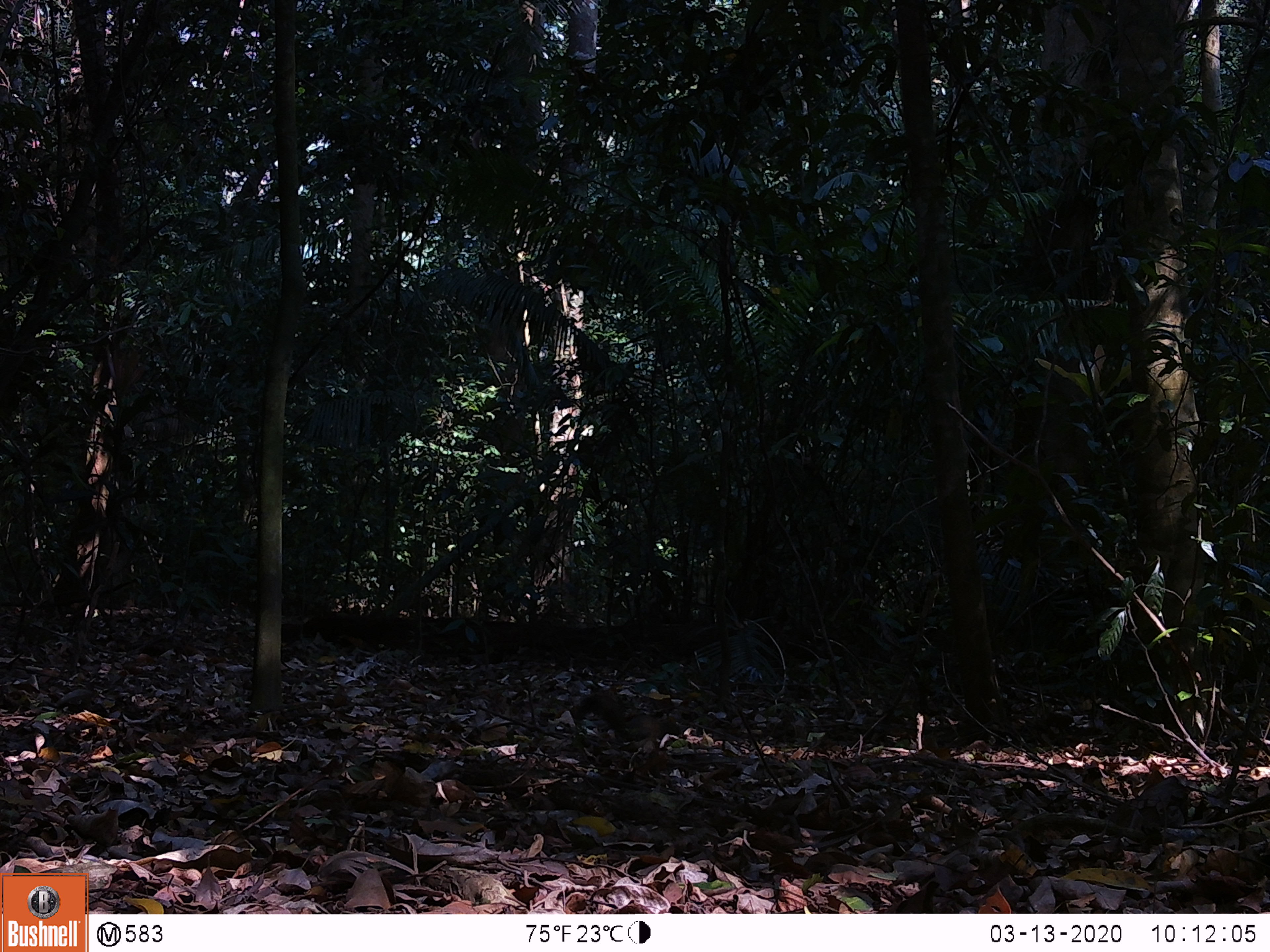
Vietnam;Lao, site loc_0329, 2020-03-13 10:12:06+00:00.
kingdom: Animalia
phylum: Chordata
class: Mammalia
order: Rodentia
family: Sciuridae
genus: Callosciurus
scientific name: Callosciurus erythraeus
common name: pallas's squirrel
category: pallass squirrel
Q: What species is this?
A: Pallass squirrel (pallas's squirrel) (Callosciurus erythraeus).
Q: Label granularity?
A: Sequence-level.